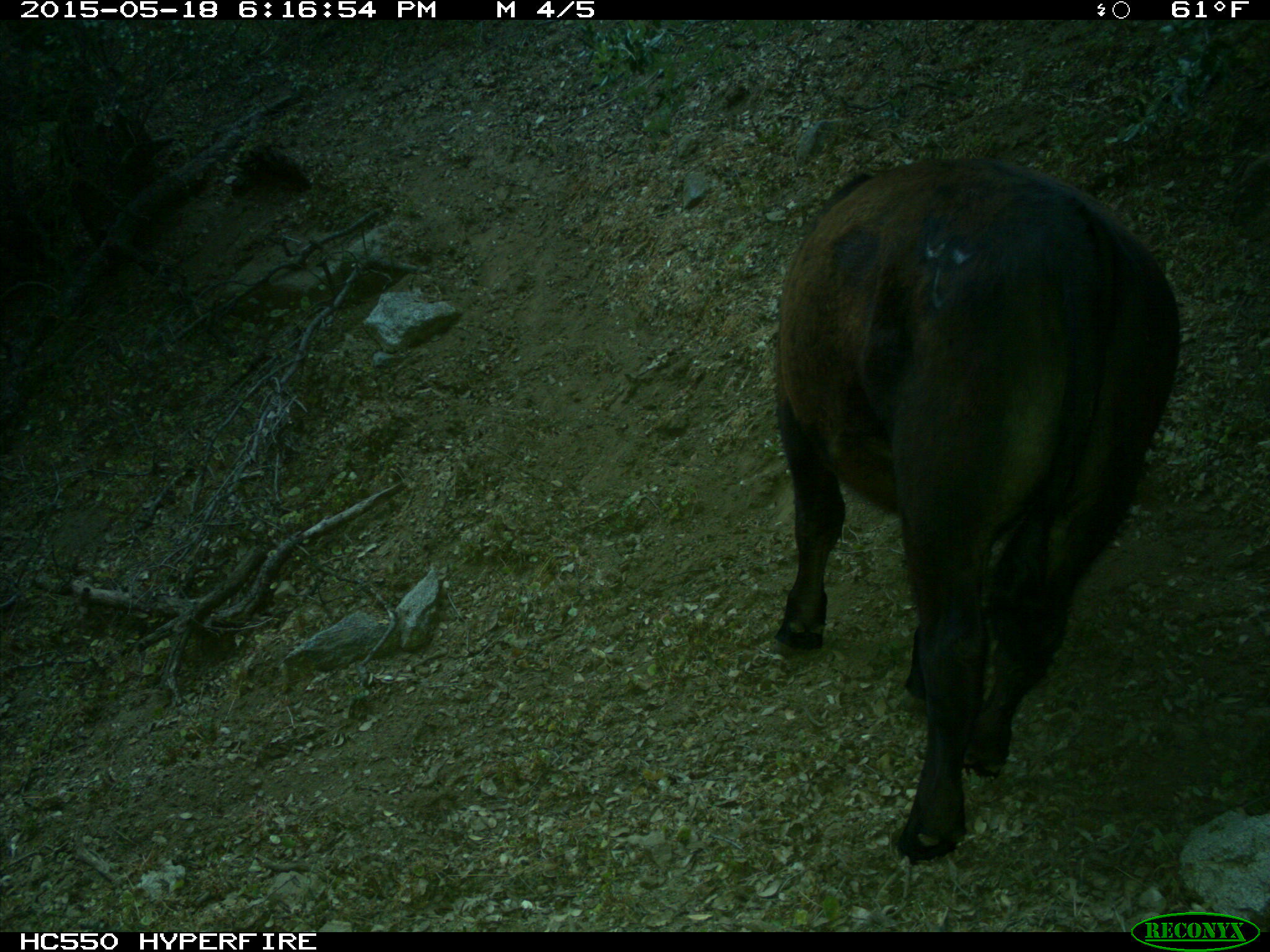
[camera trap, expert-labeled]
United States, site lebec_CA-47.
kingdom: Animalia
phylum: Chordata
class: Mammalia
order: Artiodactyla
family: Bovidae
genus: Bos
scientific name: Bos taurus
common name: domestic cow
Bos taurus (domestic cow).